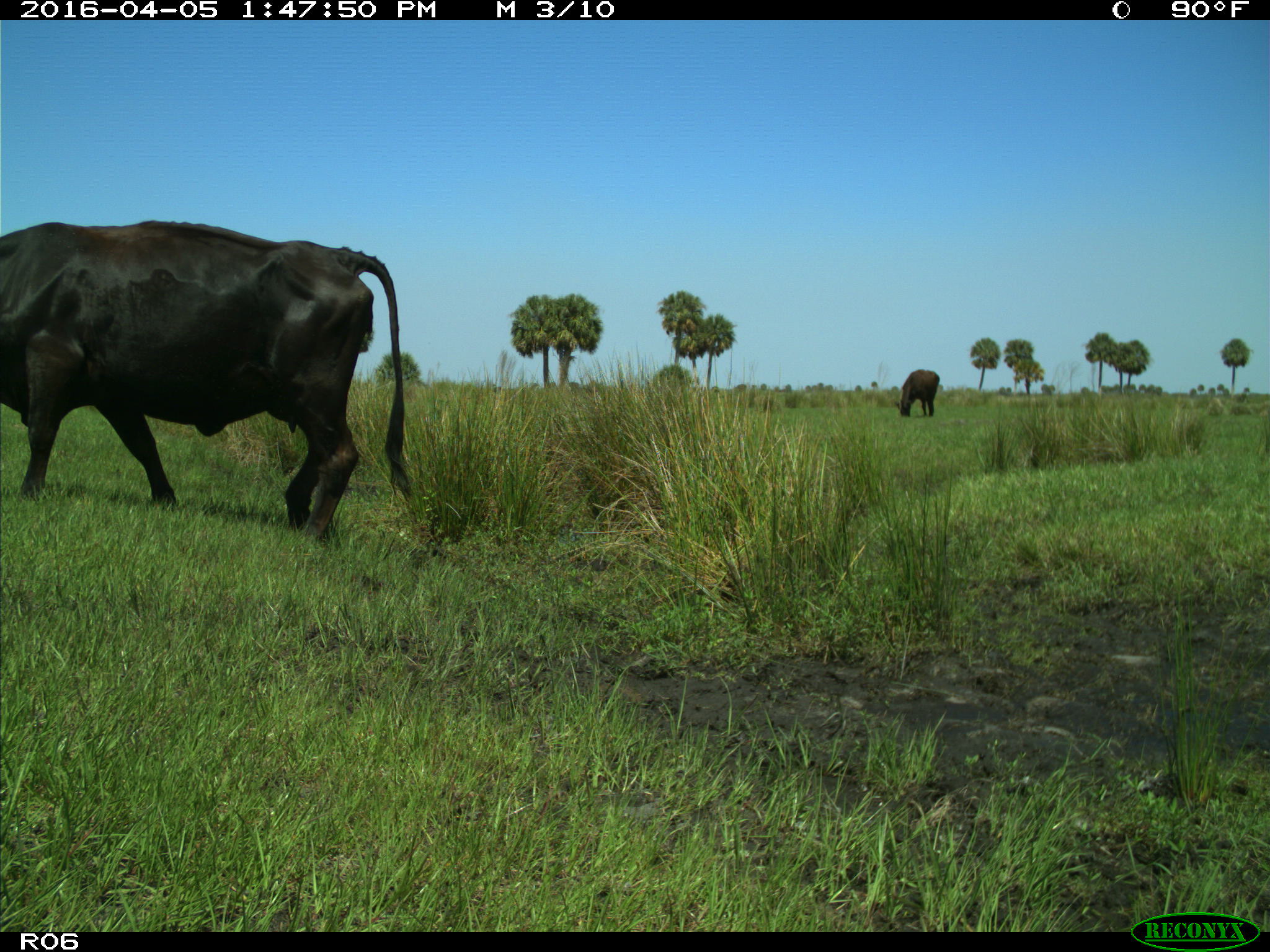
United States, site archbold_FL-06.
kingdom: Animalia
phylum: Chordata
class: Mammalia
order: Artiodactyla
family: Bovidae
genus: Bos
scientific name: Bos taurus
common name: domestic cow